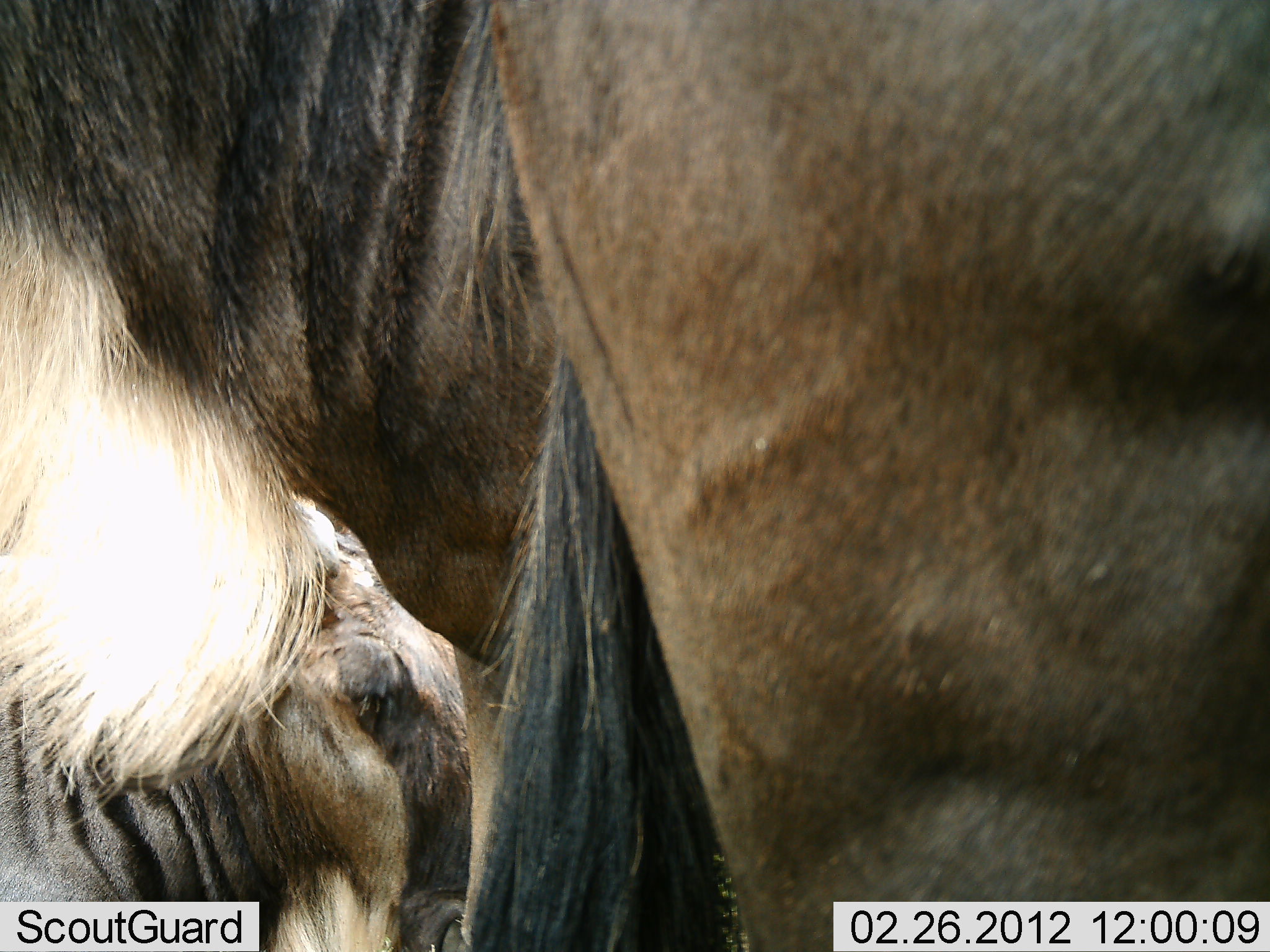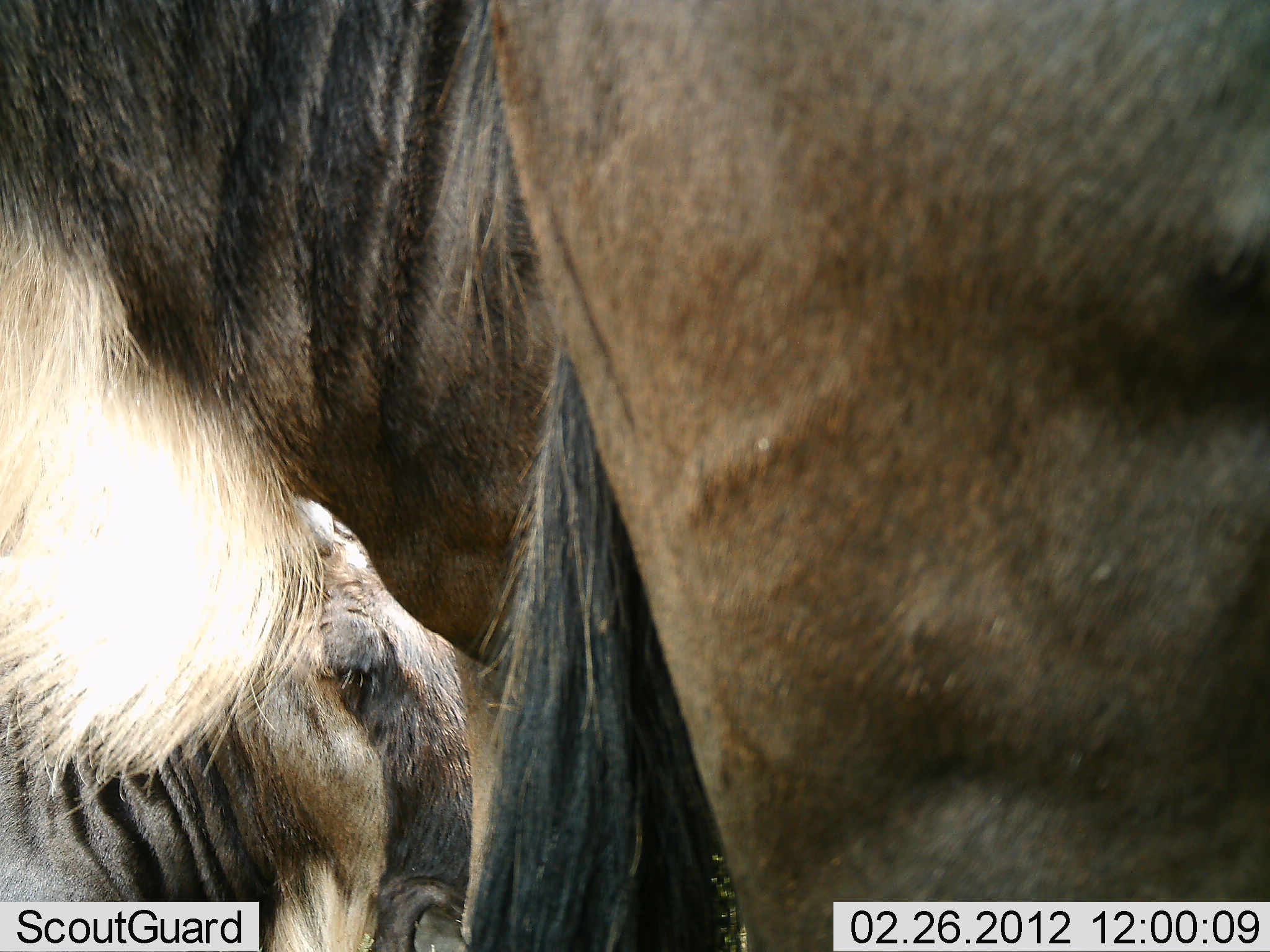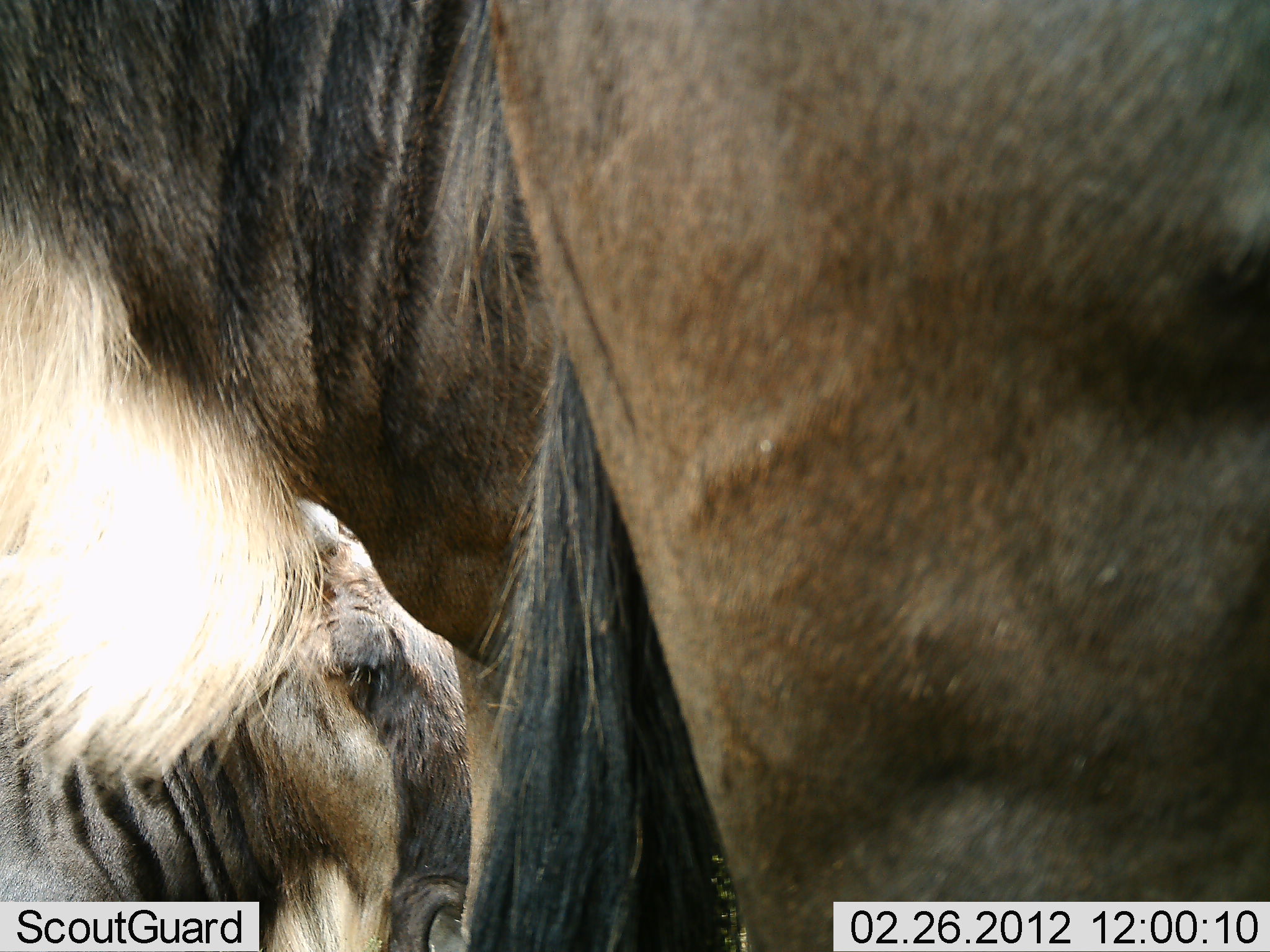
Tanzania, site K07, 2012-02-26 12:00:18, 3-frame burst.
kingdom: Animalia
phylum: Chordata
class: Mammalia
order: Artiodactyla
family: Bovidae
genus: Connochaetes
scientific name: Connochaetes taurinus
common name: blue wildebeest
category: wildebeest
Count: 2.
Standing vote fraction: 94%.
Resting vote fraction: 25%.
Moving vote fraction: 0%.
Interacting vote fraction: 0%.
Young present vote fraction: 0%.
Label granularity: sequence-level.